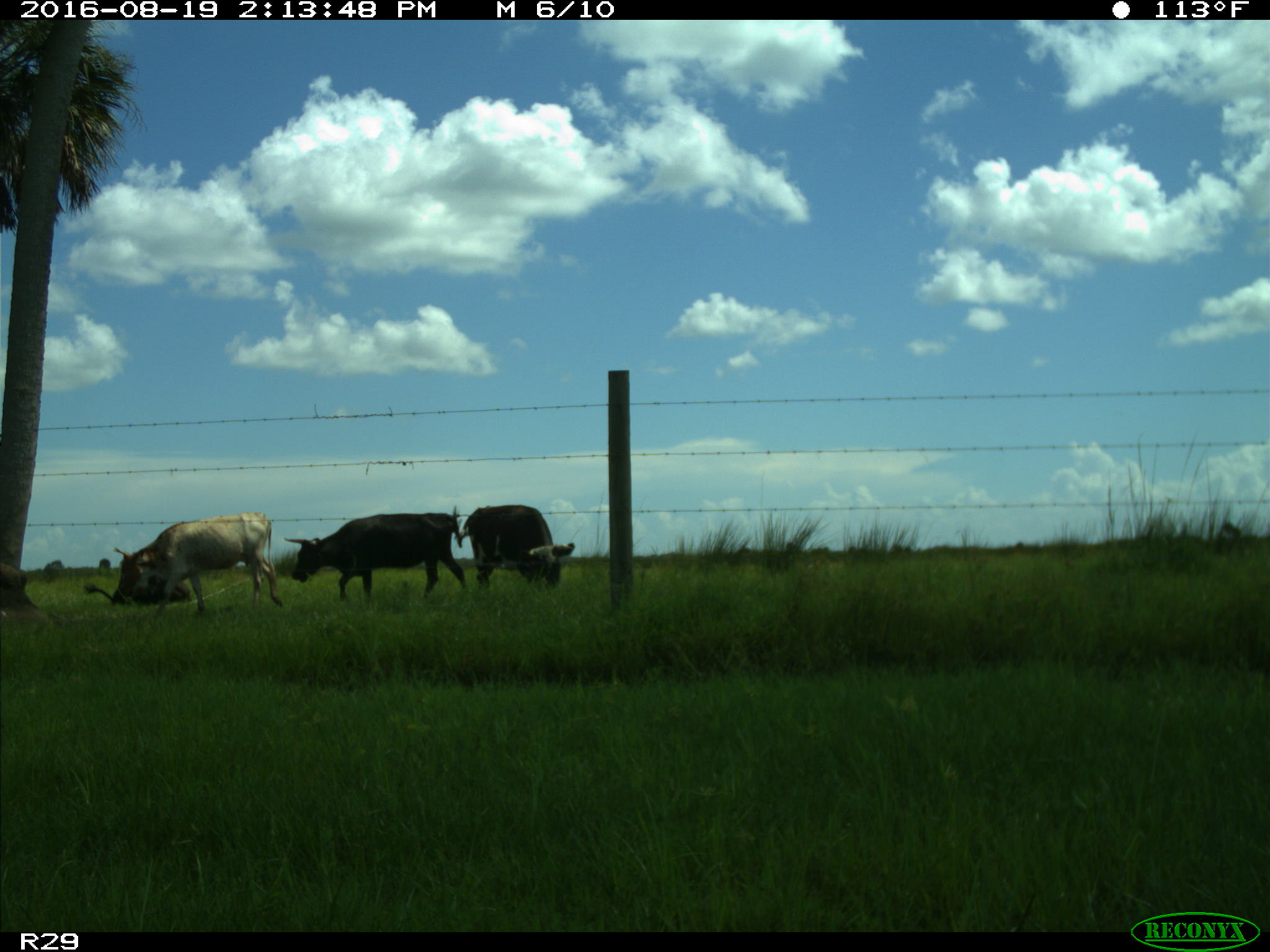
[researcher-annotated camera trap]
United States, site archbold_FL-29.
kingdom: Animalia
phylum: Chordata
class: Mammalia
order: Artiodactyla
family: Bovidae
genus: Bos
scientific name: Bos taurus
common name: domestic cow